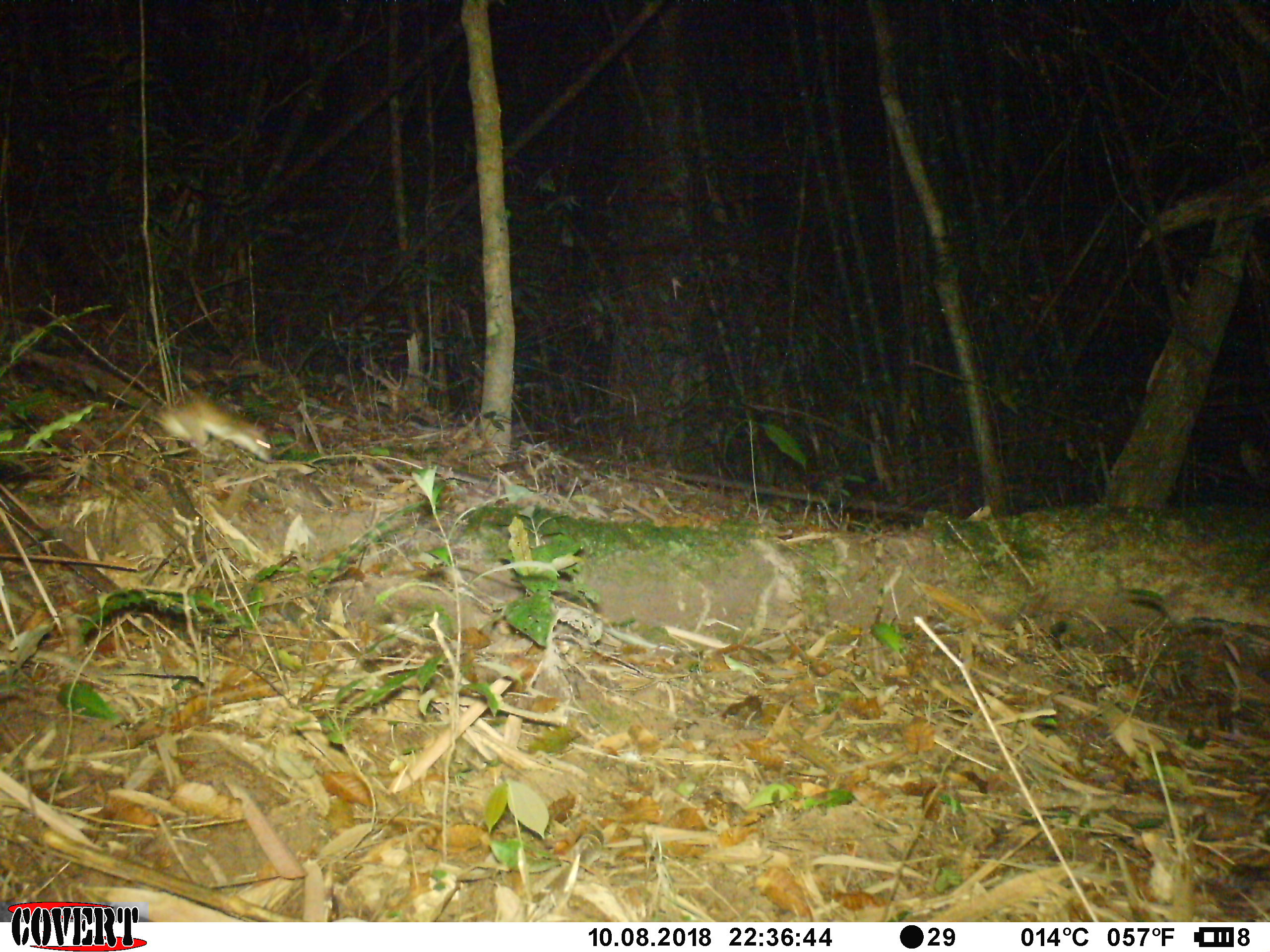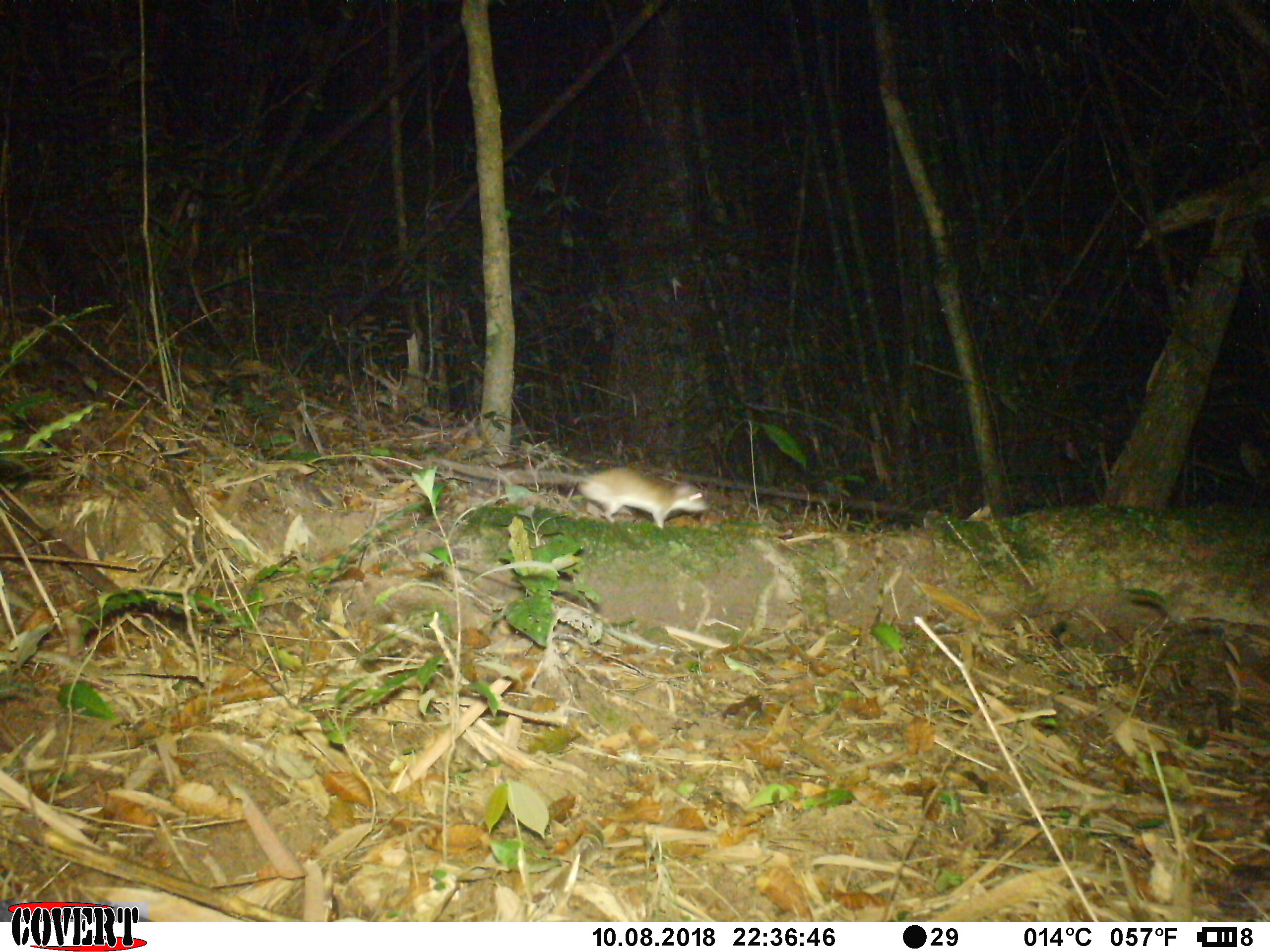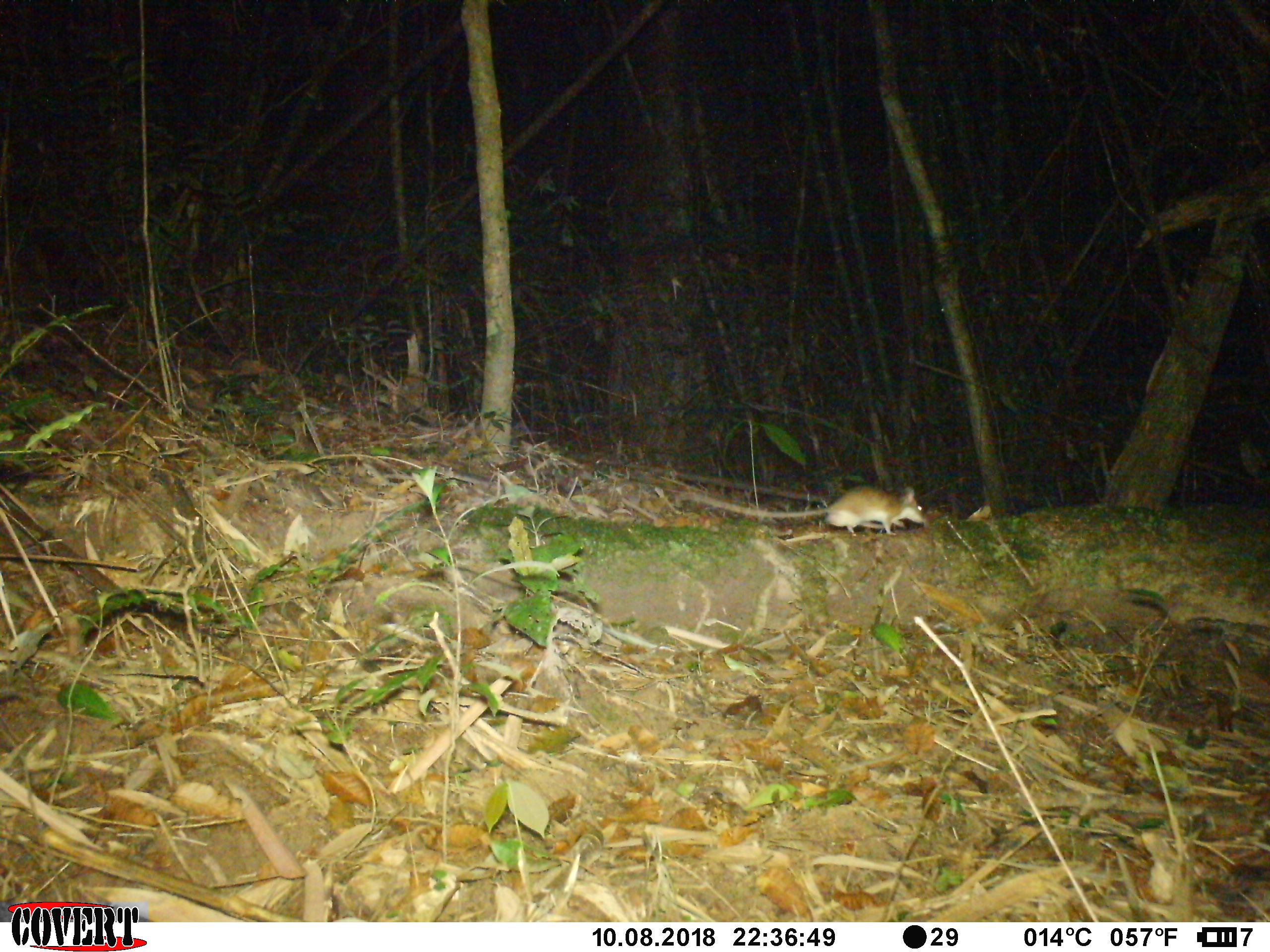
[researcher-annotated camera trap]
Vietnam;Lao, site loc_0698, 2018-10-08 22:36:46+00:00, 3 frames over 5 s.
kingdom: Animalia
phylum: Chordata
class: Mammalia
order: Rodentia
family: Muridae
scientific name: Muridae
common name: old-world mice and rats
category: unidentified murid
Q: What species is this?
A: Unidentified murid (old-world mice and rats) (Muridae).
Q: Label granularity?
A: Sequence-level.